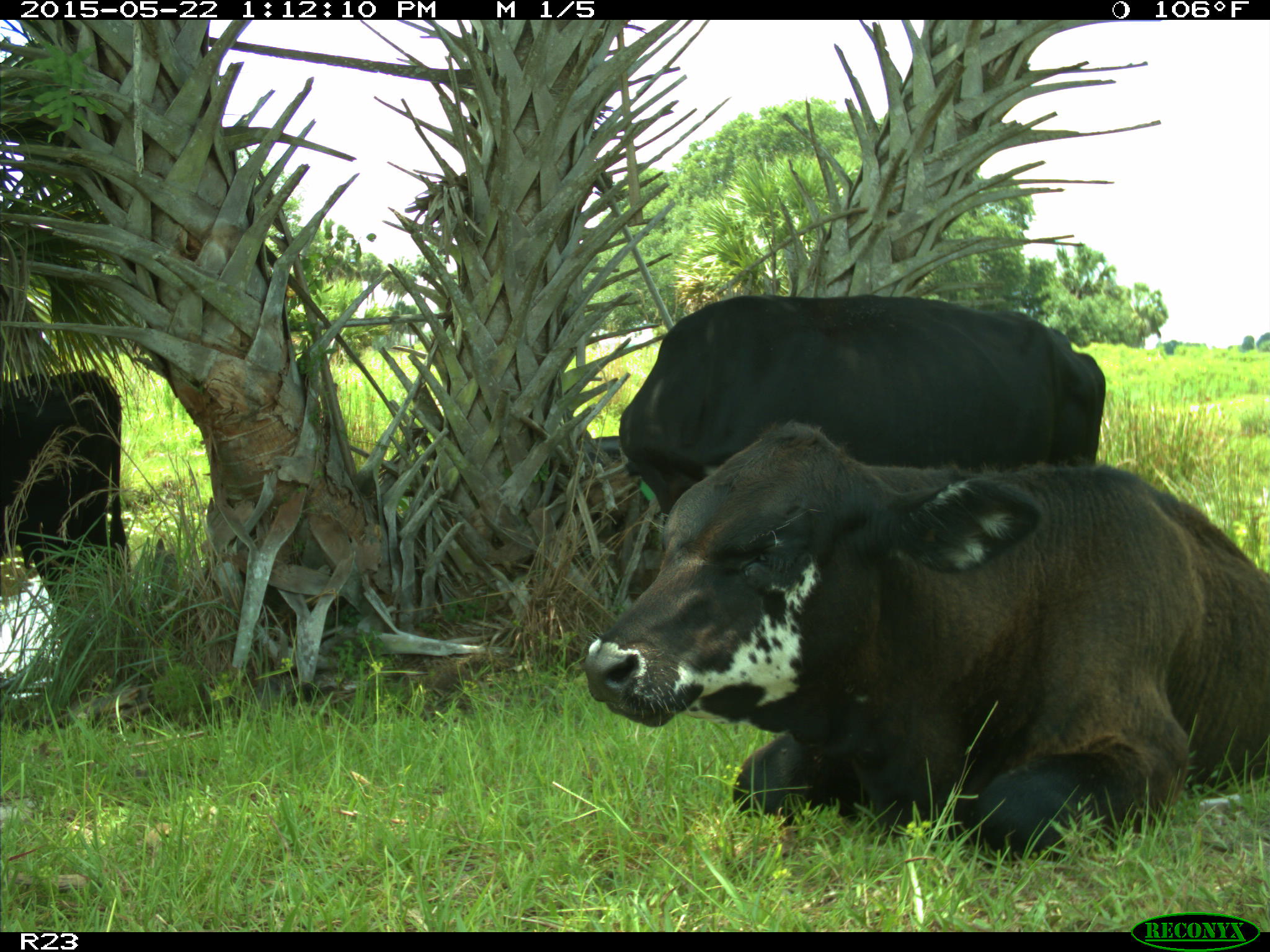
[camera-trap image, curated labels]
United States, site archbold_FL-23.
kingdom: Animalia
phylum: Chordata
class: Mammalia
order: Artiodactyla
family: Bovidae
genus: Bos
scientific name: Bos taurus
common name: domestic cow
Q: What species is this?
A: Bos taurus (domestic cow).